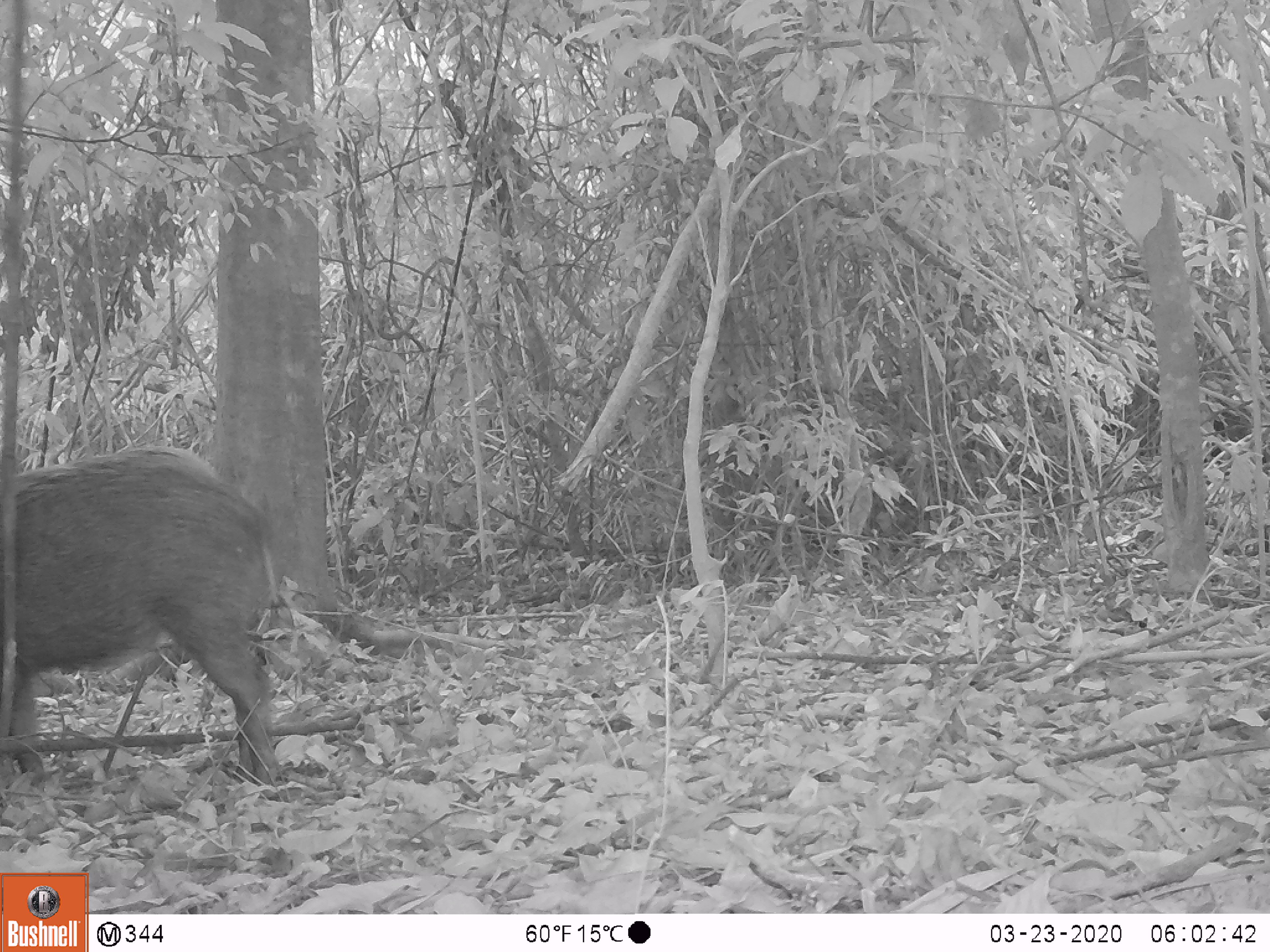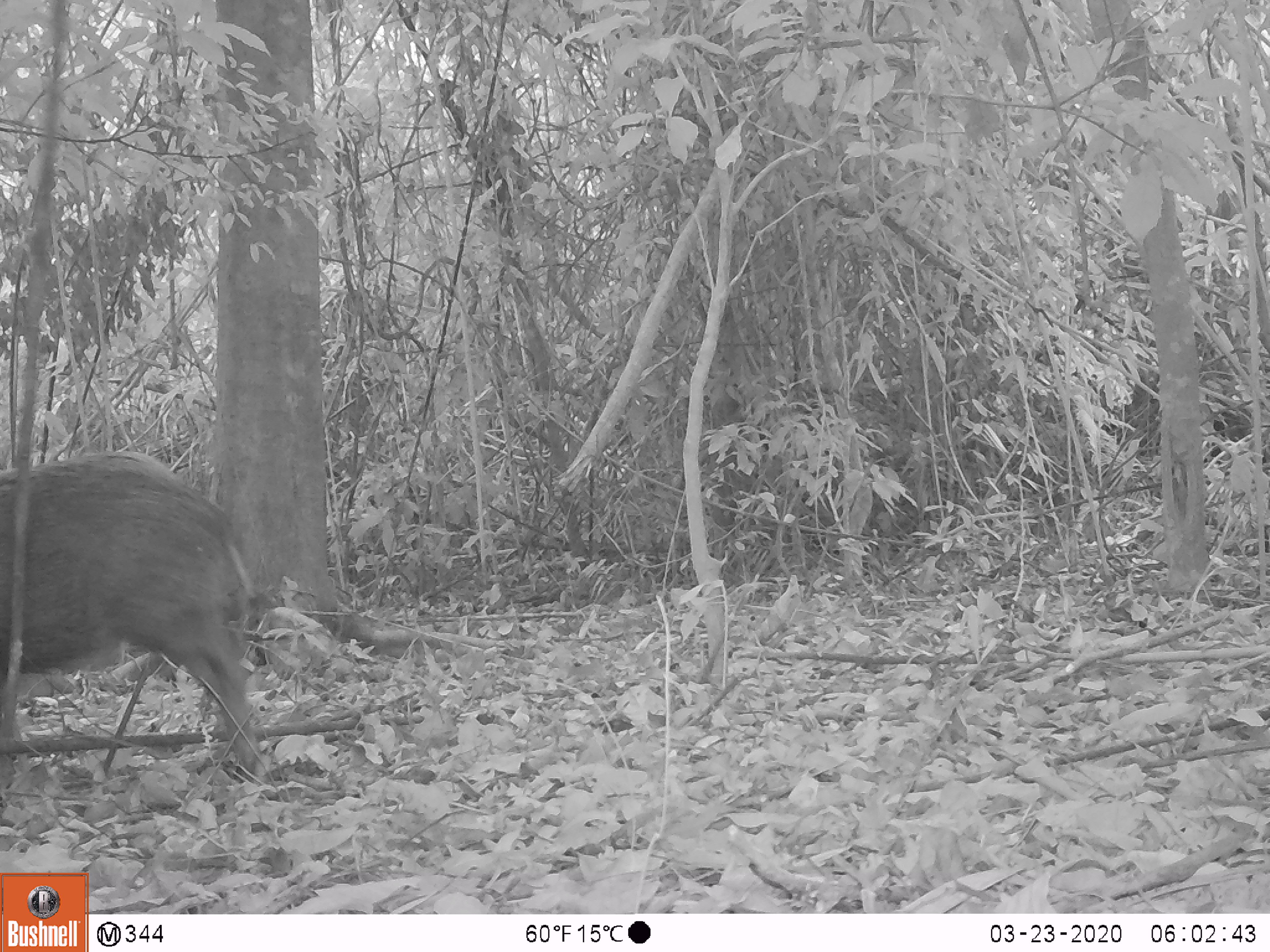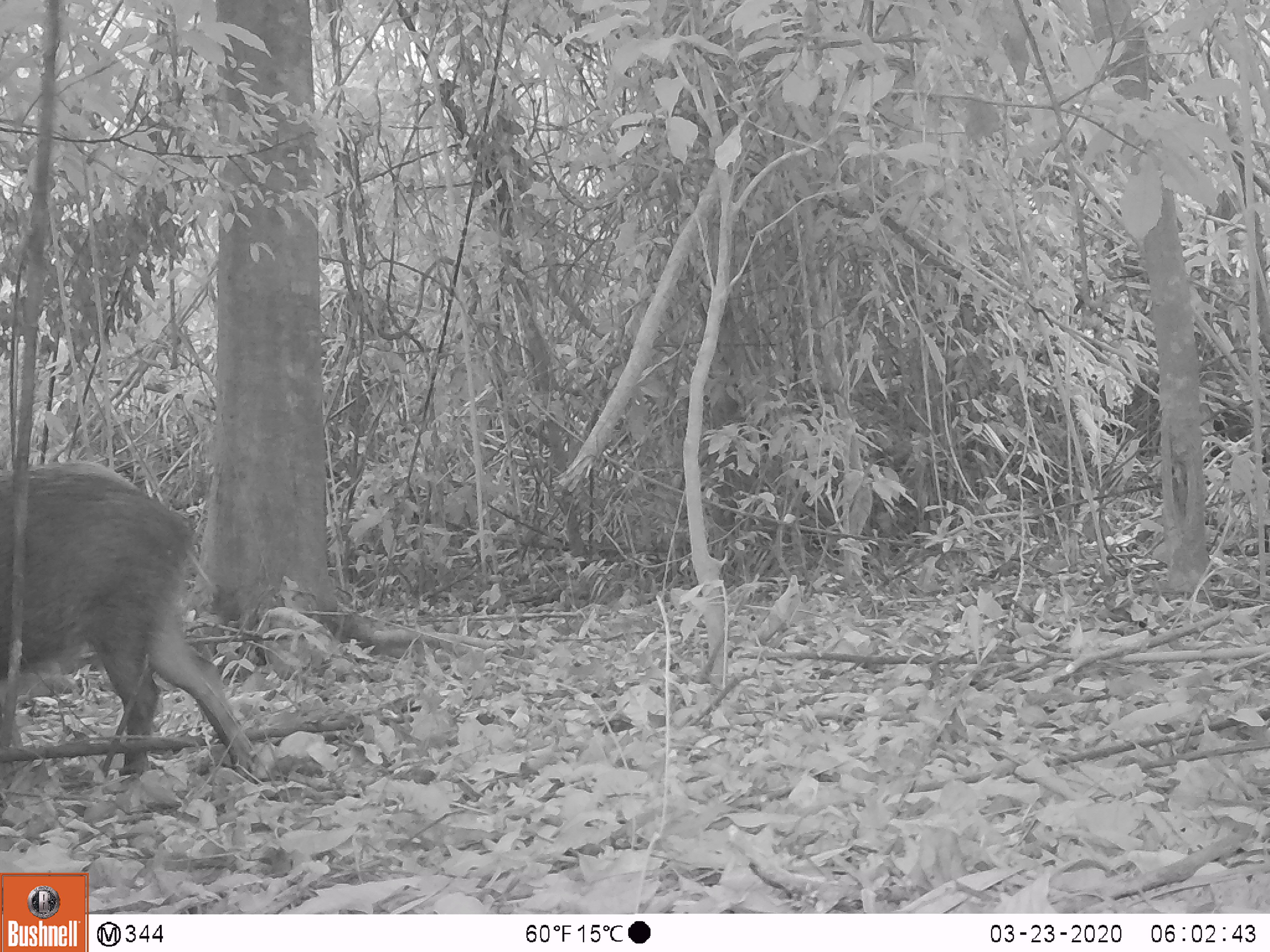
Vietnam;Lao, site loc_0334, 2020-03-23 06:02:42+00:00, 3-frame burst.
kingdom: Animalia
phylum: Chordata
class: Mammalia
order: Artiodactyla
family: Suidae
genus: Sus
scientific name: Sus scrofa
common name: eurasian wild pig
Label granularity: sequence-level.